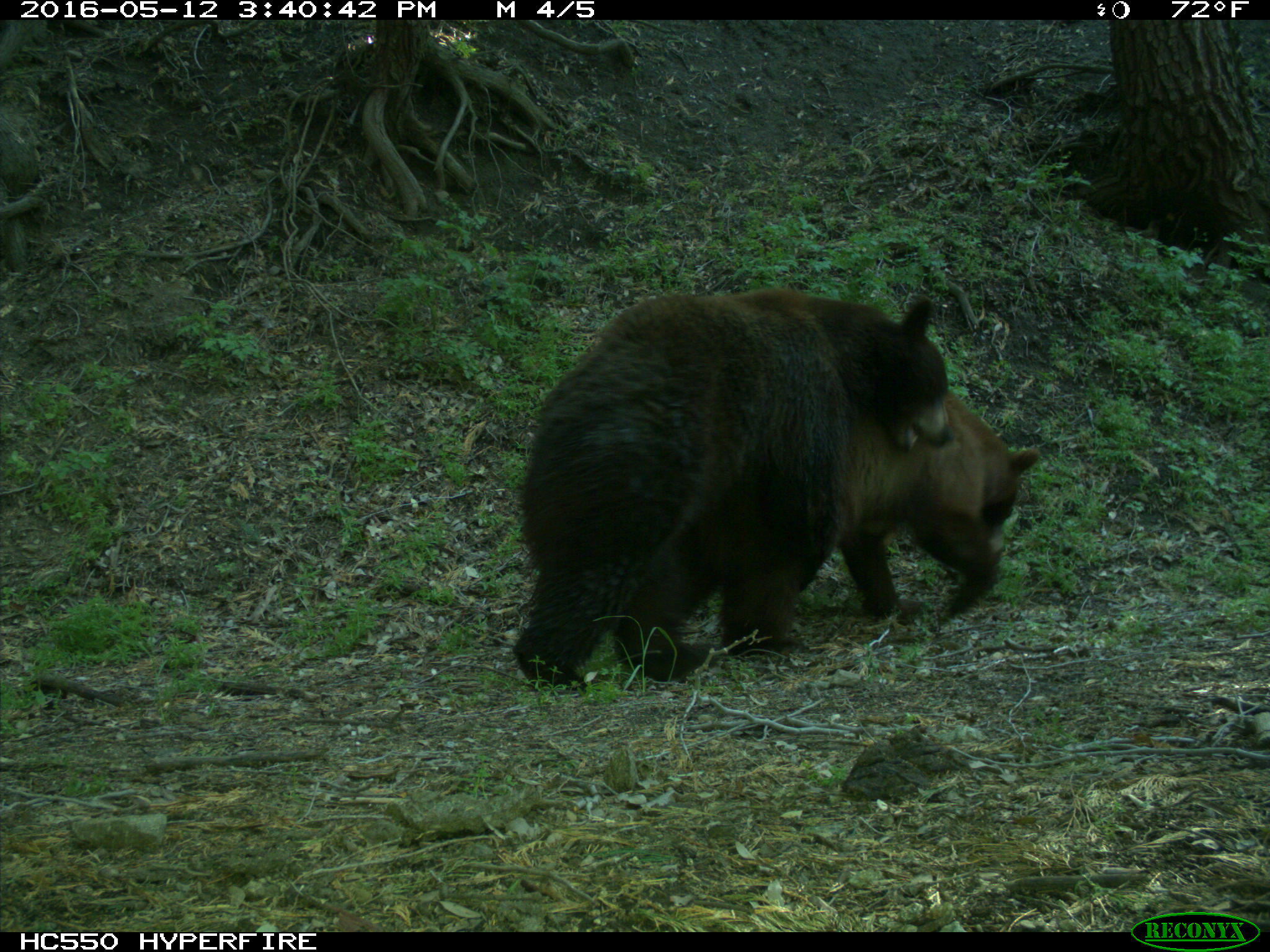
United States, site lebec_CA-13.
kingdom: Animalia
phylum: Chordata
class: Mammalia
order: Carnivora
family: Ursidae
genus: Ursus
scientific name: Ursus americanus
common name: american black bear